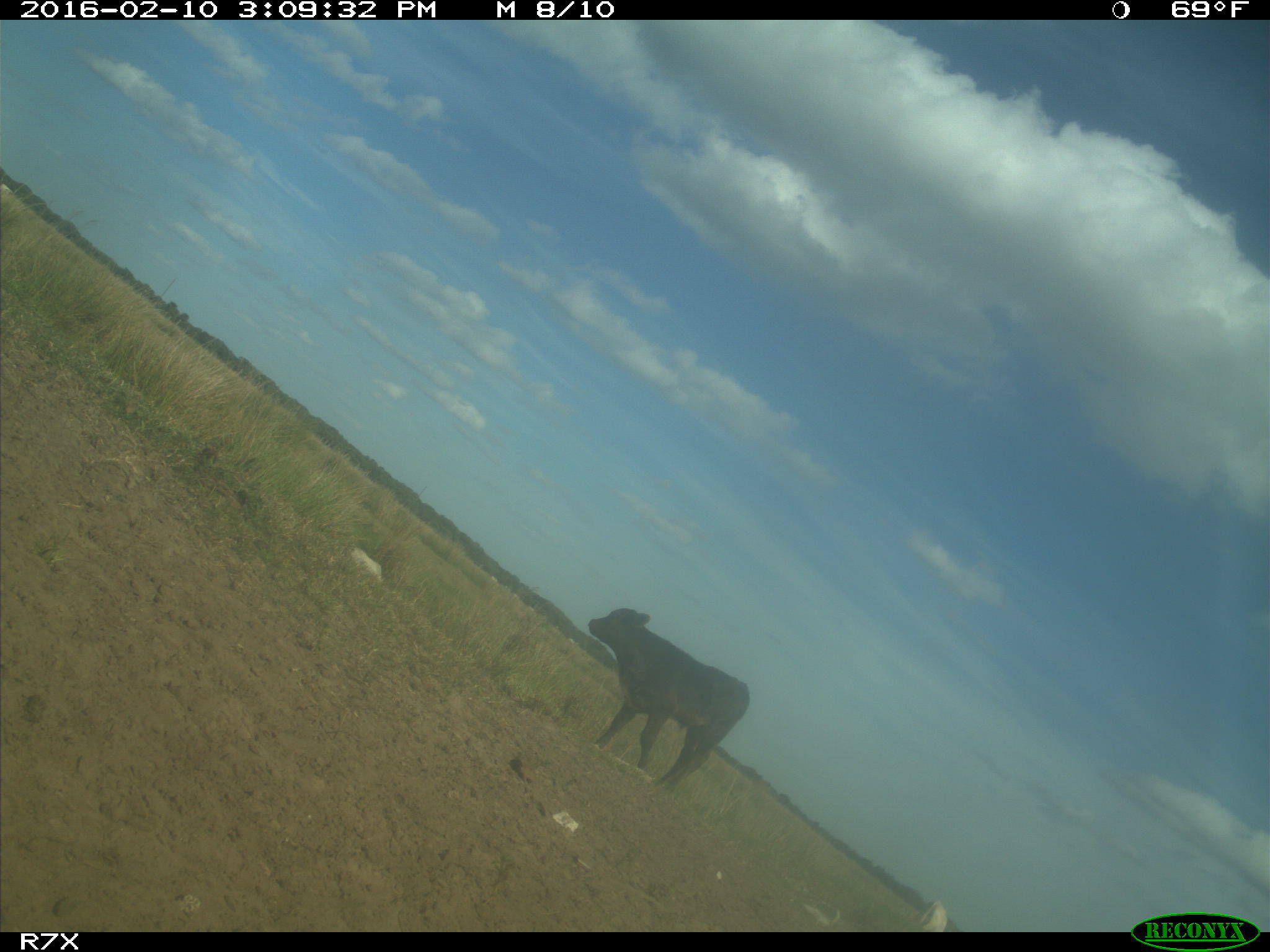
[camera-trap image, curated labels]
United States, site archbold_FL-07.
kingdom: Animalia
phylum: Chordata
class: Mammalia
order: Artiodactyla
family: Bovidae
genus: Bos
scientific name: Bos taurus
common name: domestic cow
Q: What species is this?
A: Bos taurus (domestic cow).